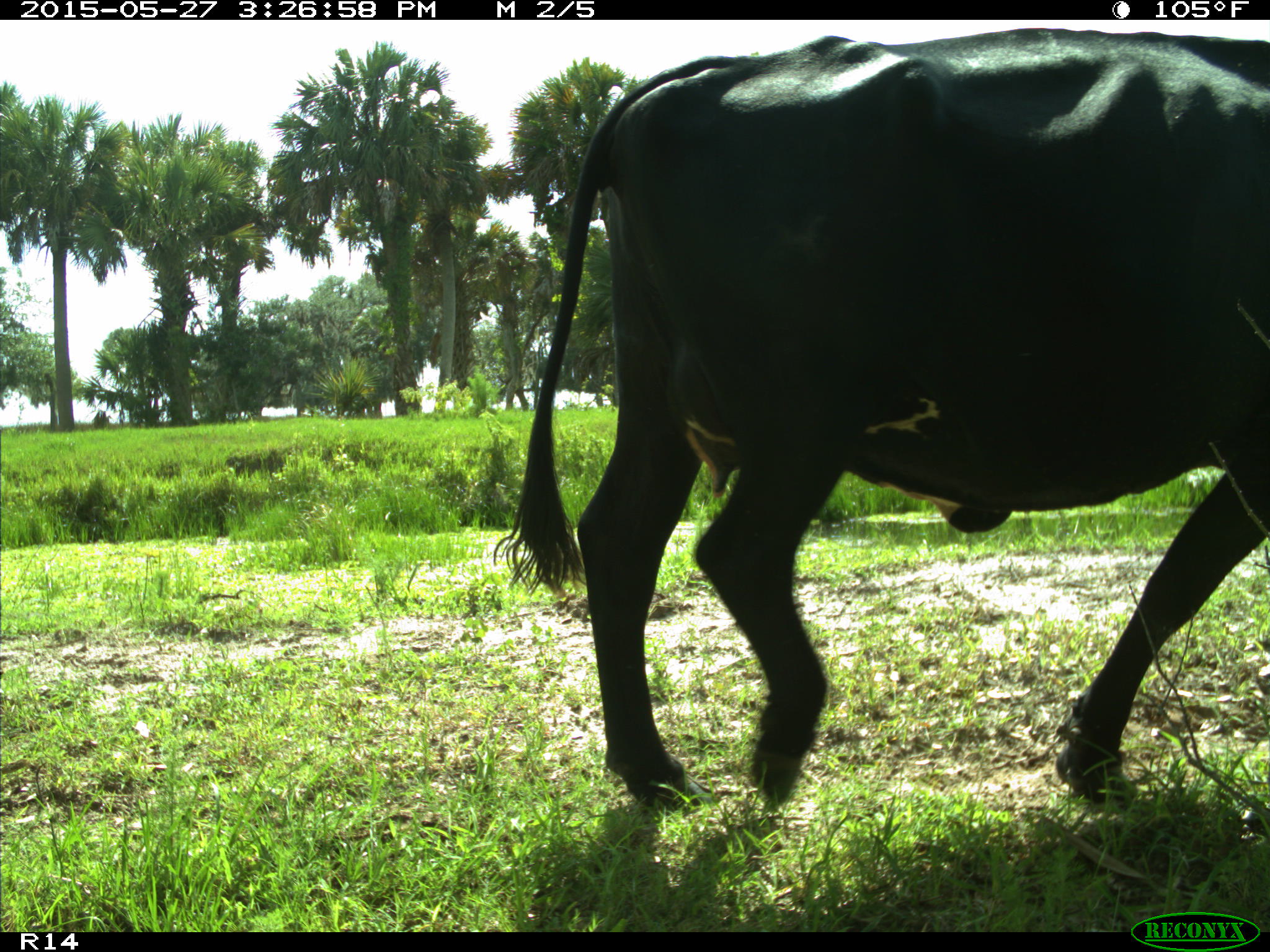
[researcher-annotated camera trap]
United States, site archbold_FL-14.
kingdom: Animalia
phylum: Chordata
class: Mammalia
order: Artiodactyla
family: Bovidae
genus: Bos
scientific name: Bos taurus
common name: domestic cow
Bos taurus (domestic cow).